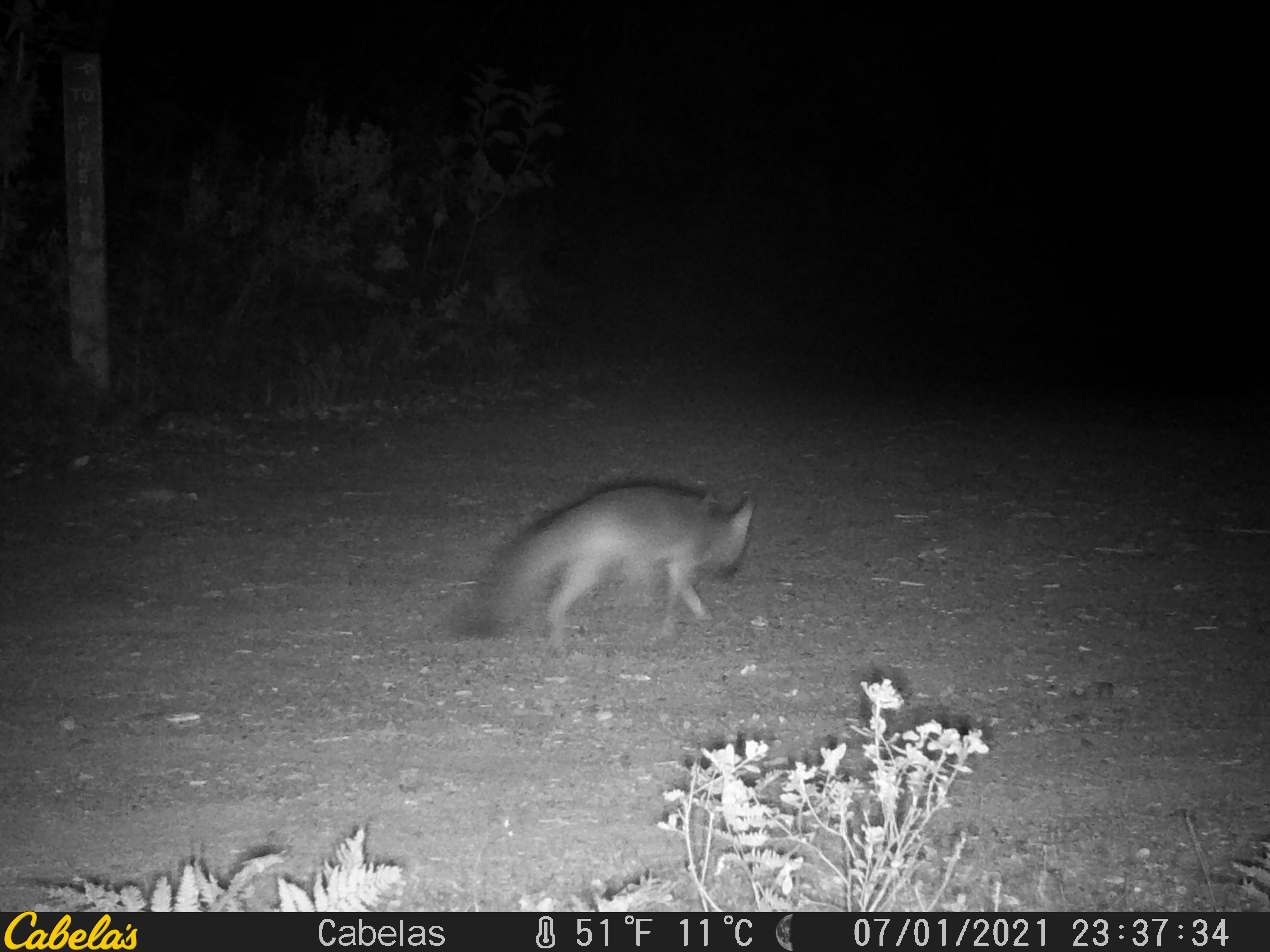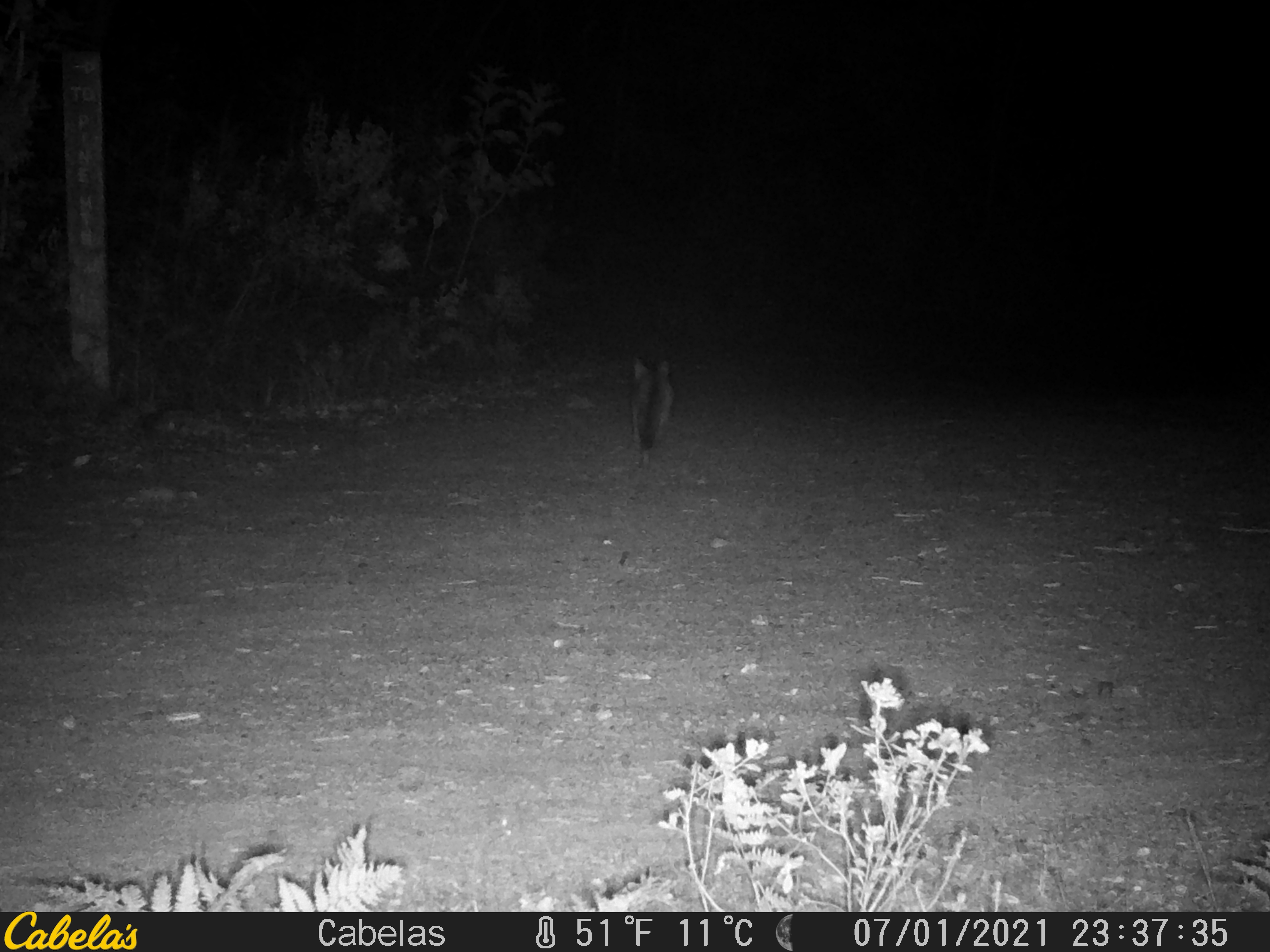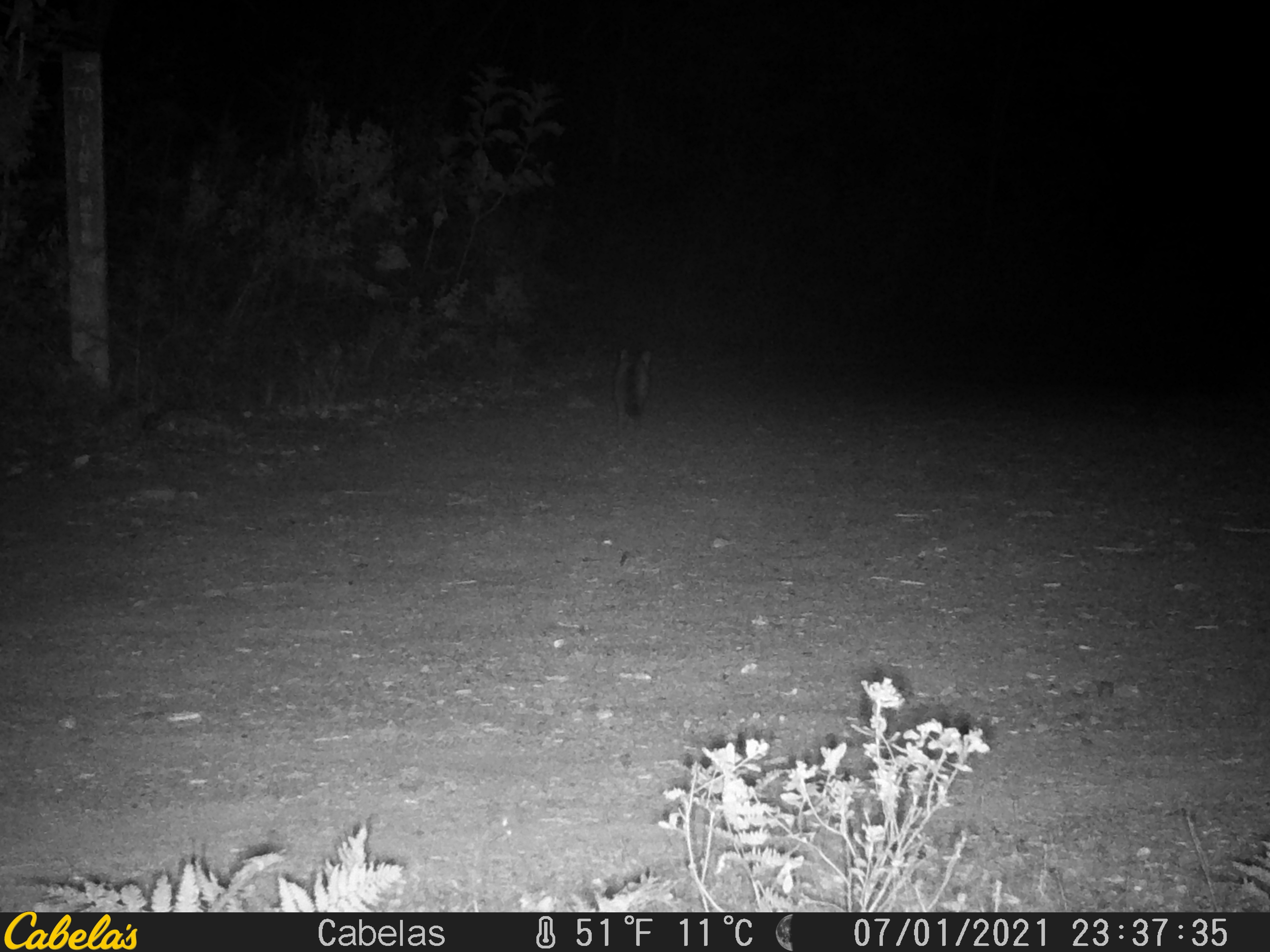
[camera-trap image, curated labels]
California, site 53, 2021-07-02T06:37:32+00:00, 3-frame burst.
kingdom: Animalia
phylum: Chordata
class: Mammalia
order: Carnivora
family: Canidae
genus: Urocyon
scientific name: Urocyon cinereoargenteus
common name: gray fox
Gray fox (Urocyon cinereoargenteus).